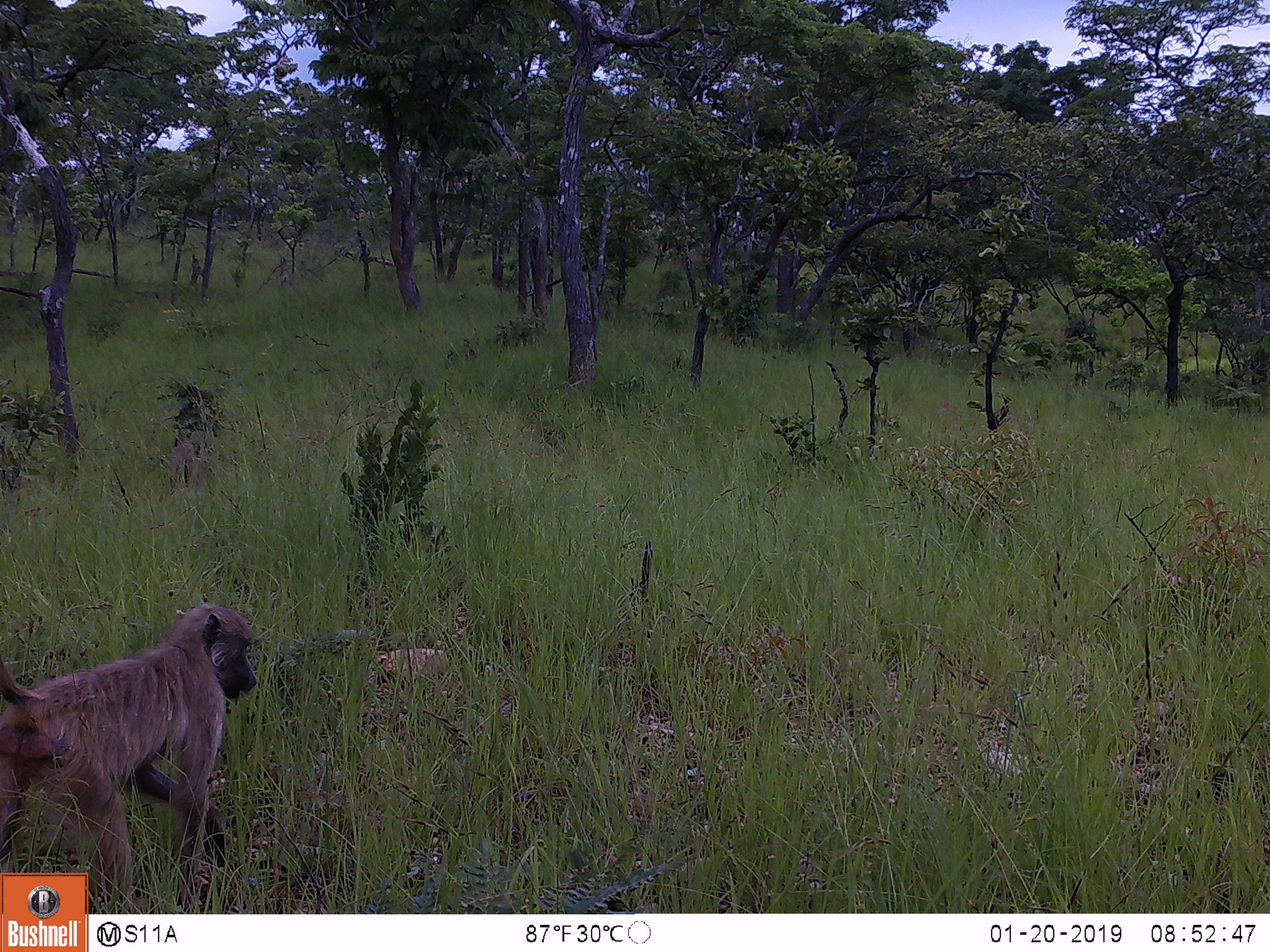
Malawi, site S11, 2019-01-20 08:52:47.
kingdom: Animalia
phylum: Chordata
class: Mammalia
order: Primates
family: Cercopithecidae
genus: Papio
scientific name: Papio cynocephalus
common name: yellow baboon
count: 1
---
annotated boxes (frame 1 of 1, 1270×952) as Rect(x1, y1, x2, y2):
yellow baboon: Rect(0, 606, 298, 865)